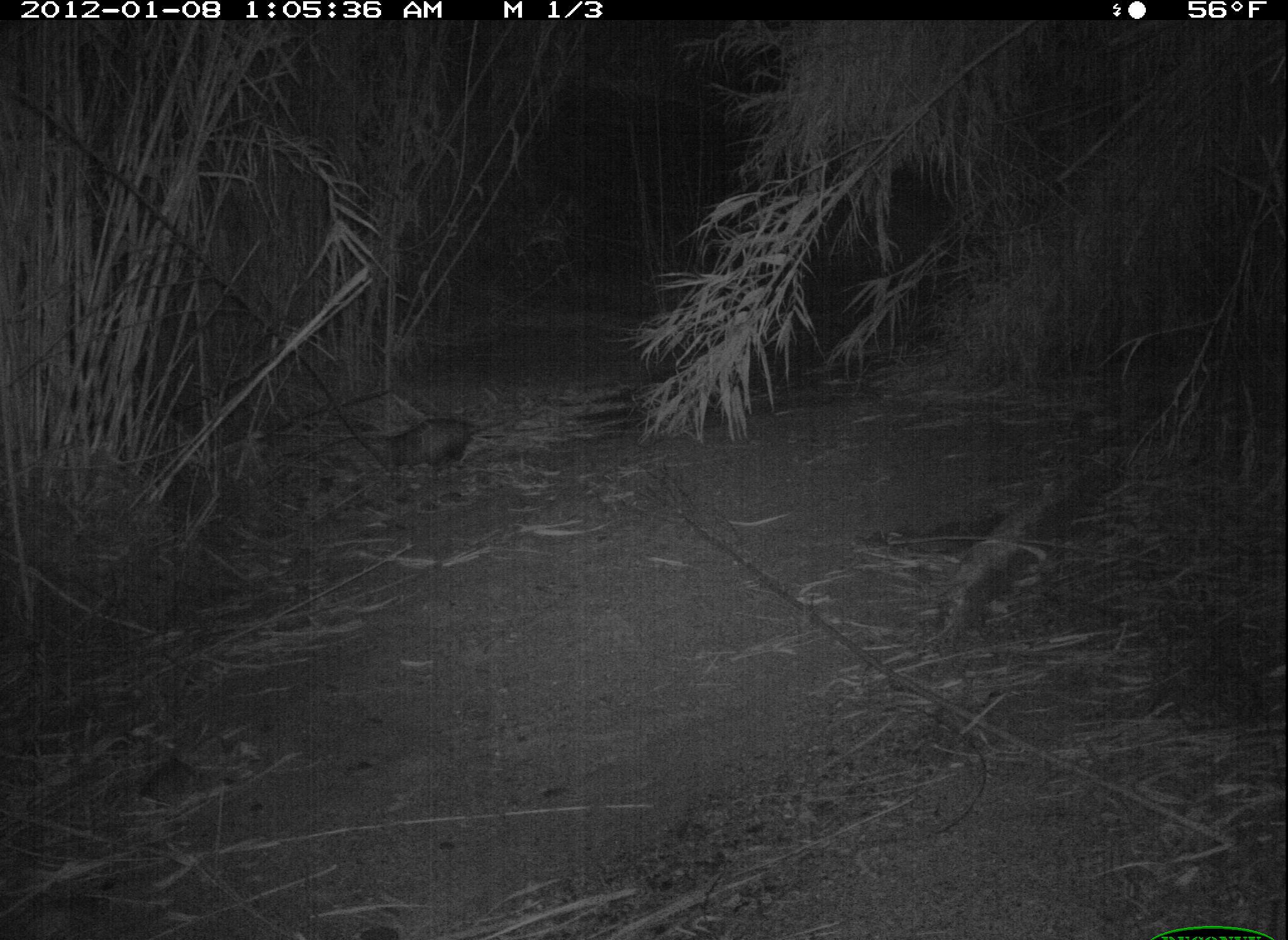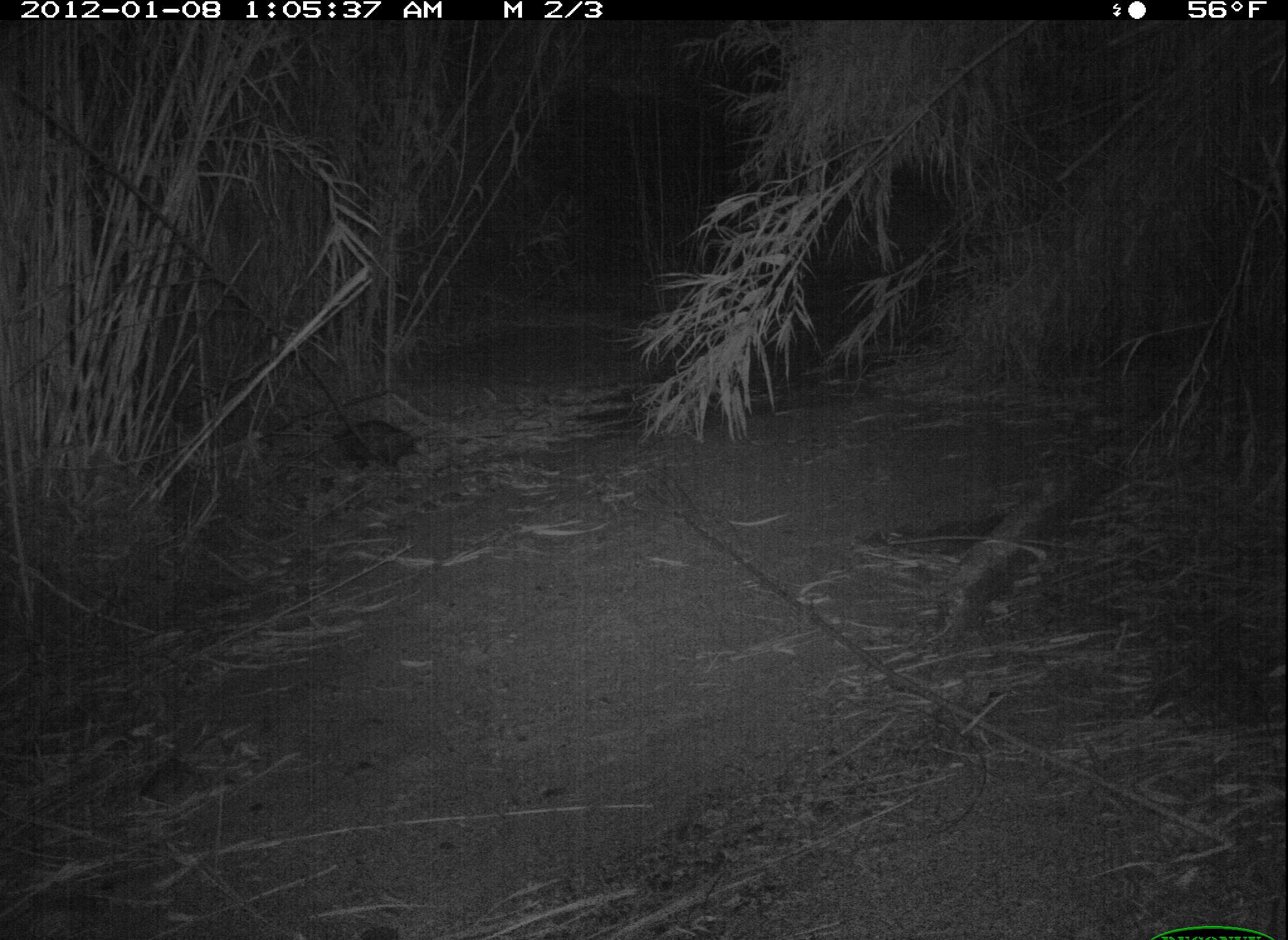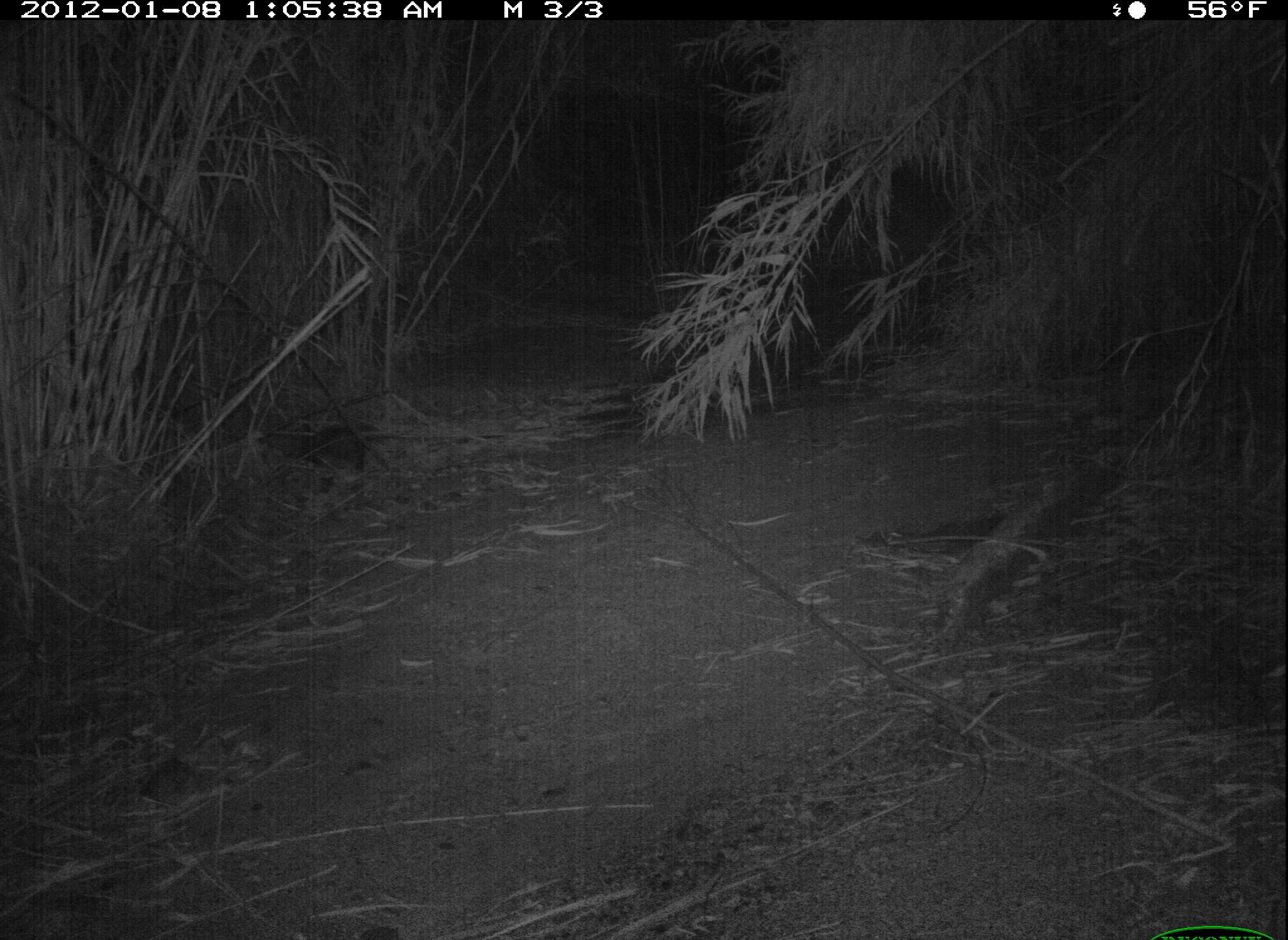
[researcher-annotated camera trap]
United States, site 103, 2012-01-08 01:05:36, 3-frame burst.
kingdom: Animalia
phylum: Chordata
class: Mammalia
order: Didelphimorphia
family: Didelphidae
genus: Didelphis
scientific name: Didelphis virginiana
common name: virginia opossum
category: opossum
Opossum (virginia opossum) (Didelphis virginiana).